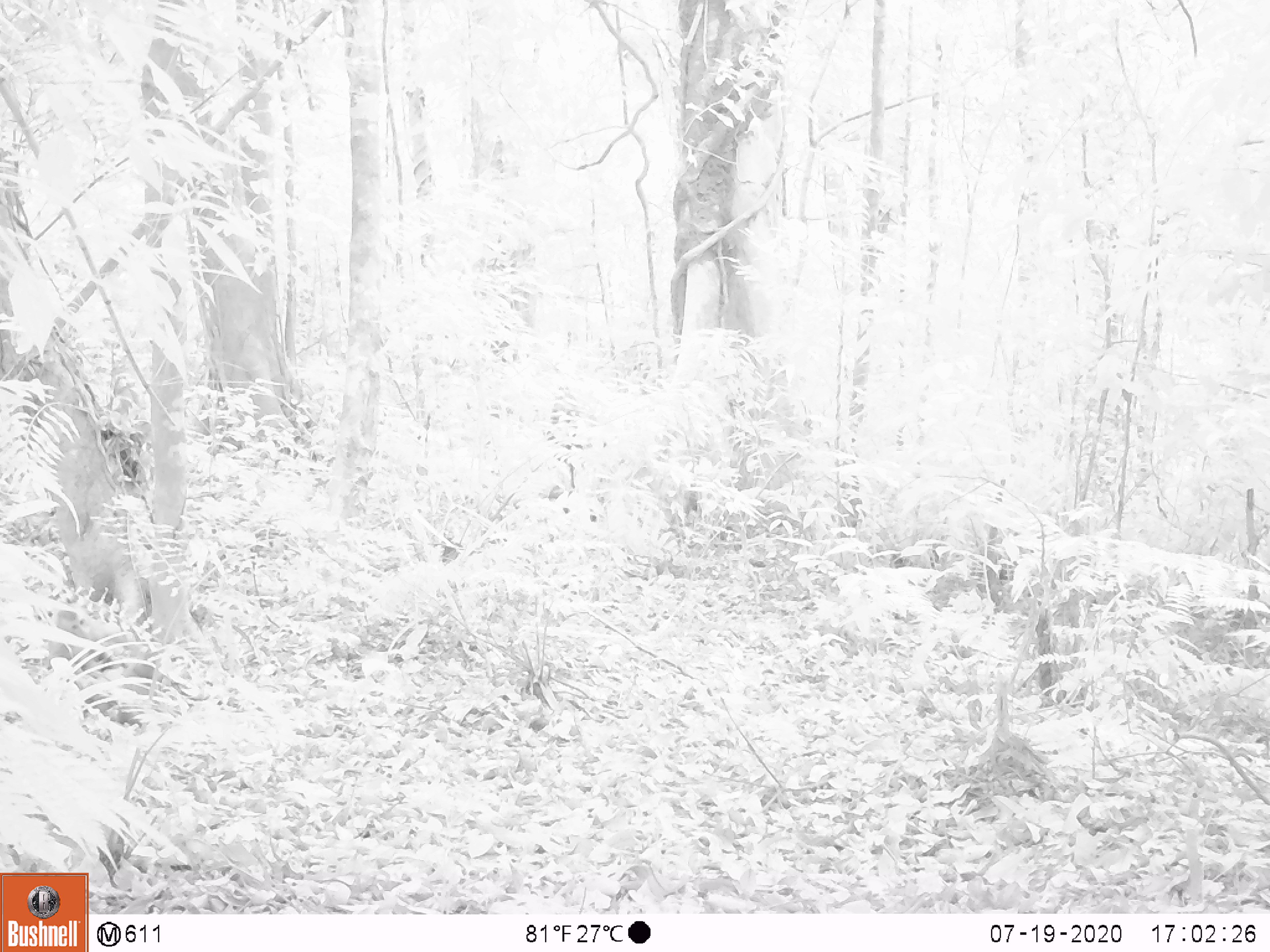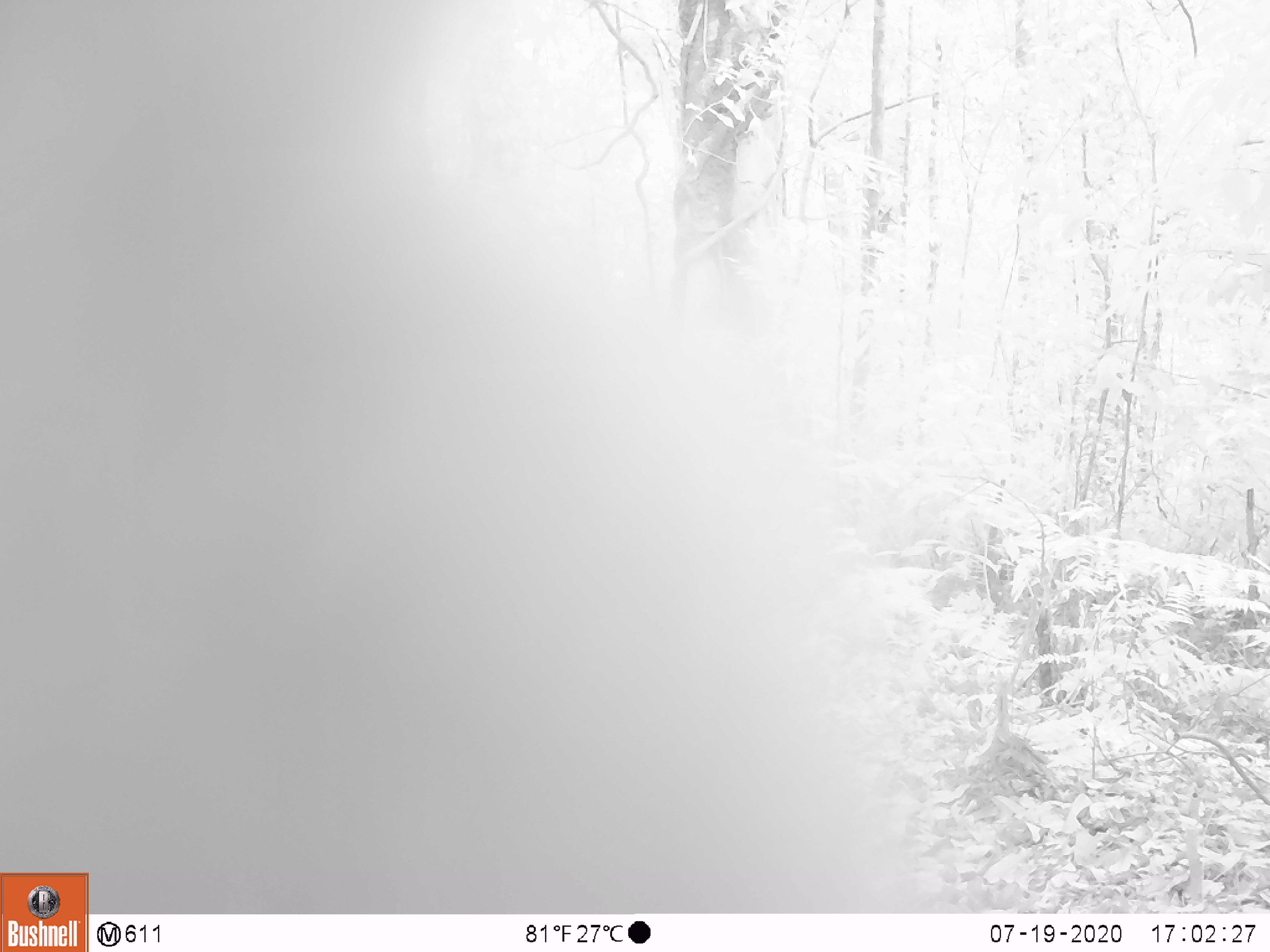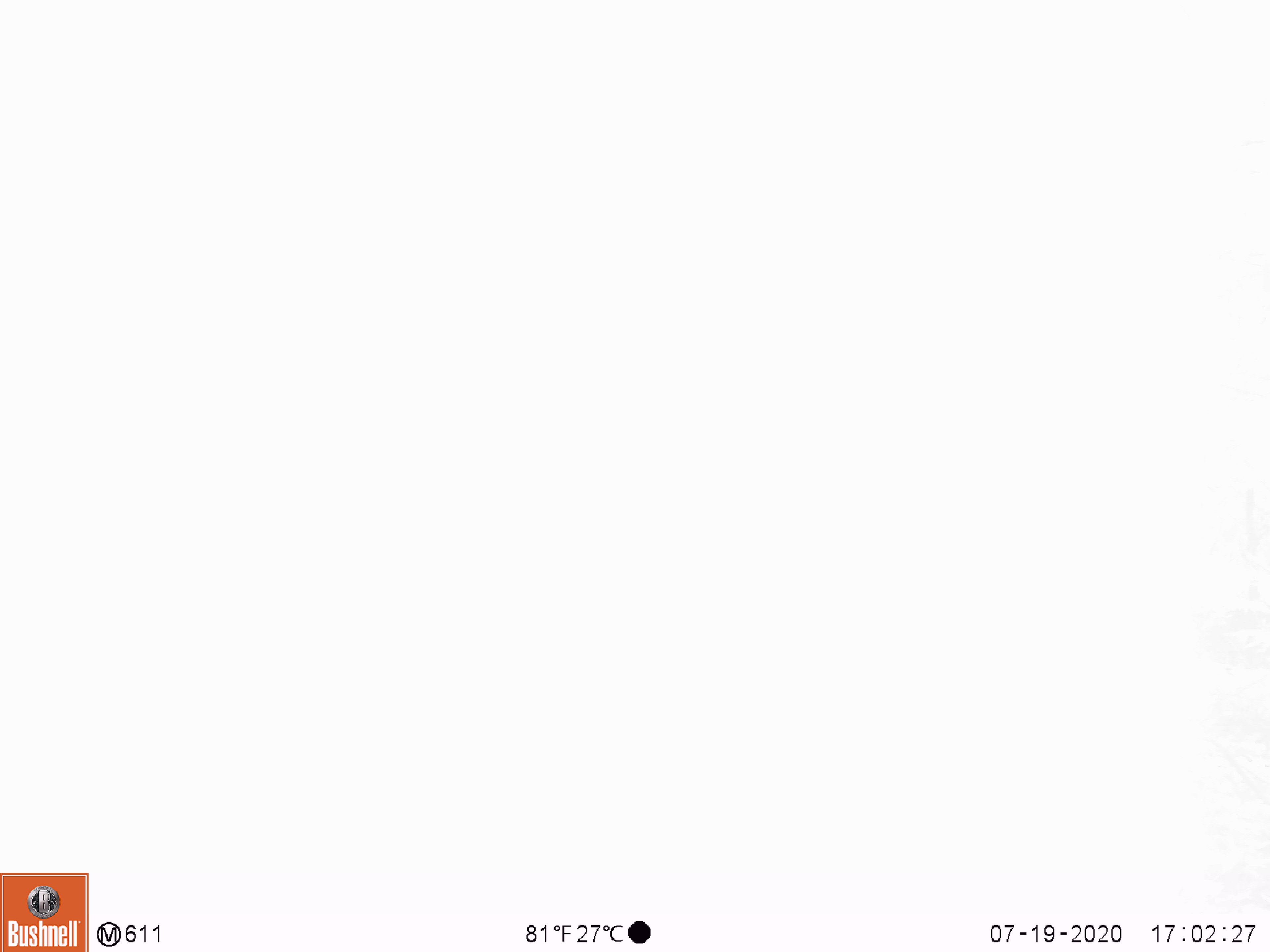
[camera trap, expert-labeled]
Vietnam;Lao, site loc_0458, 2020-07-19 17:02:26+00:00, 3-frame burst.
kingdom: Animalia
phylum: Chordata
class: Mammalia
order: Primates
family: Cercopithecidae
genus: Macaca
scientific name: Macaca nemestrina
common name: pig-tailed macaque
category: pig tailed macaque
Pig tailed macaque (pig-tailed macaque) (Macaca nemestrina). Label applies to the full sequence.